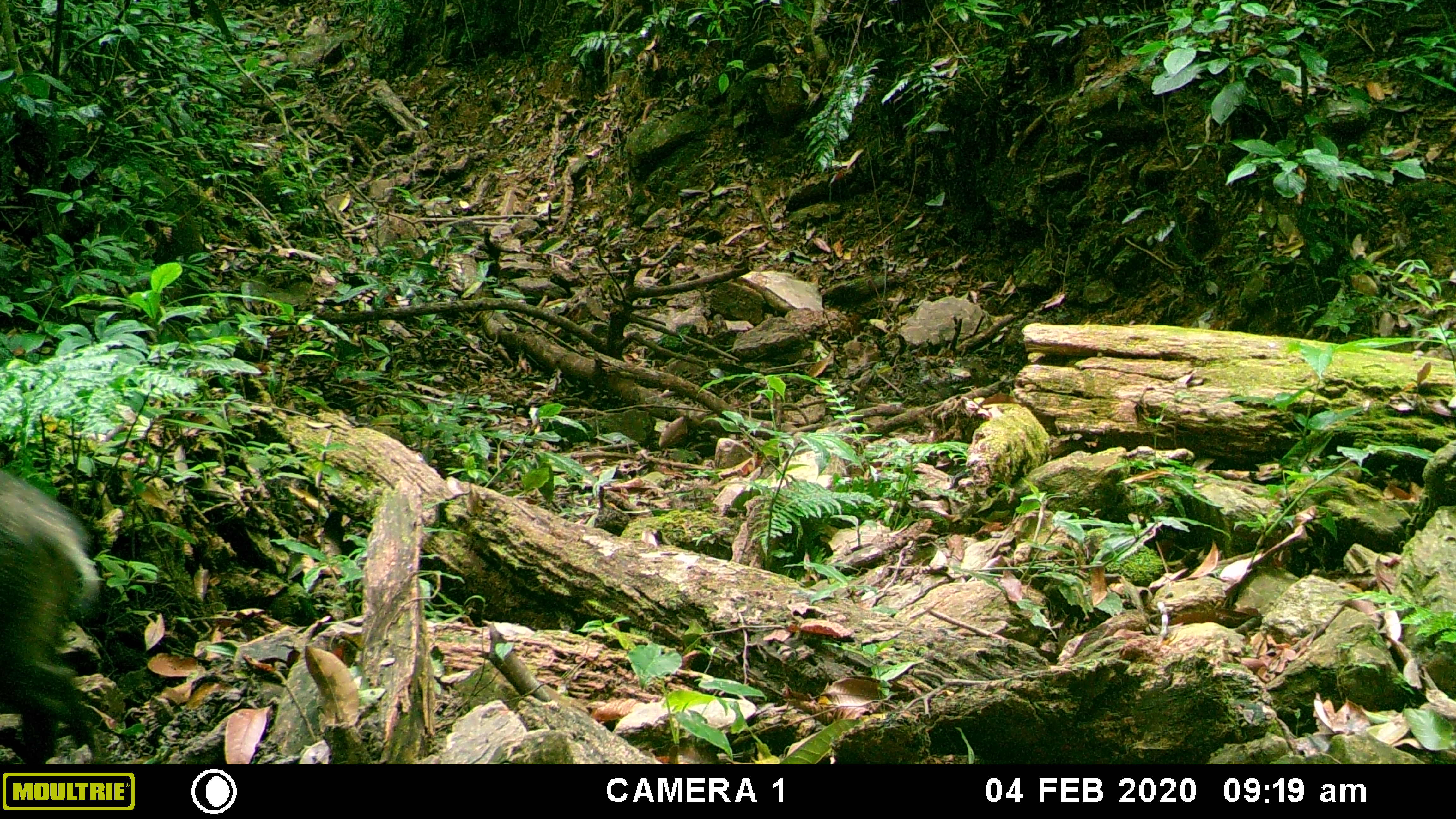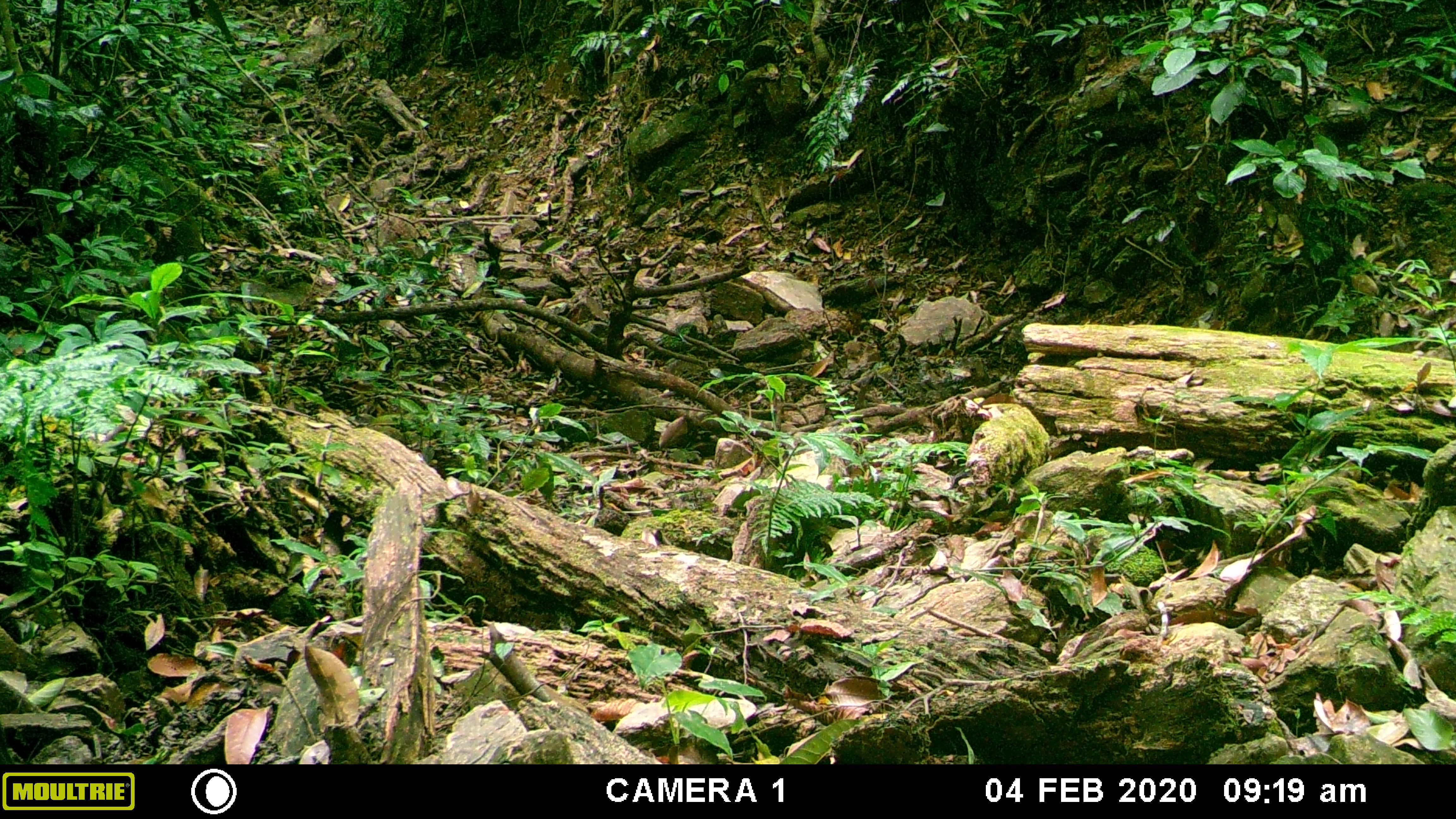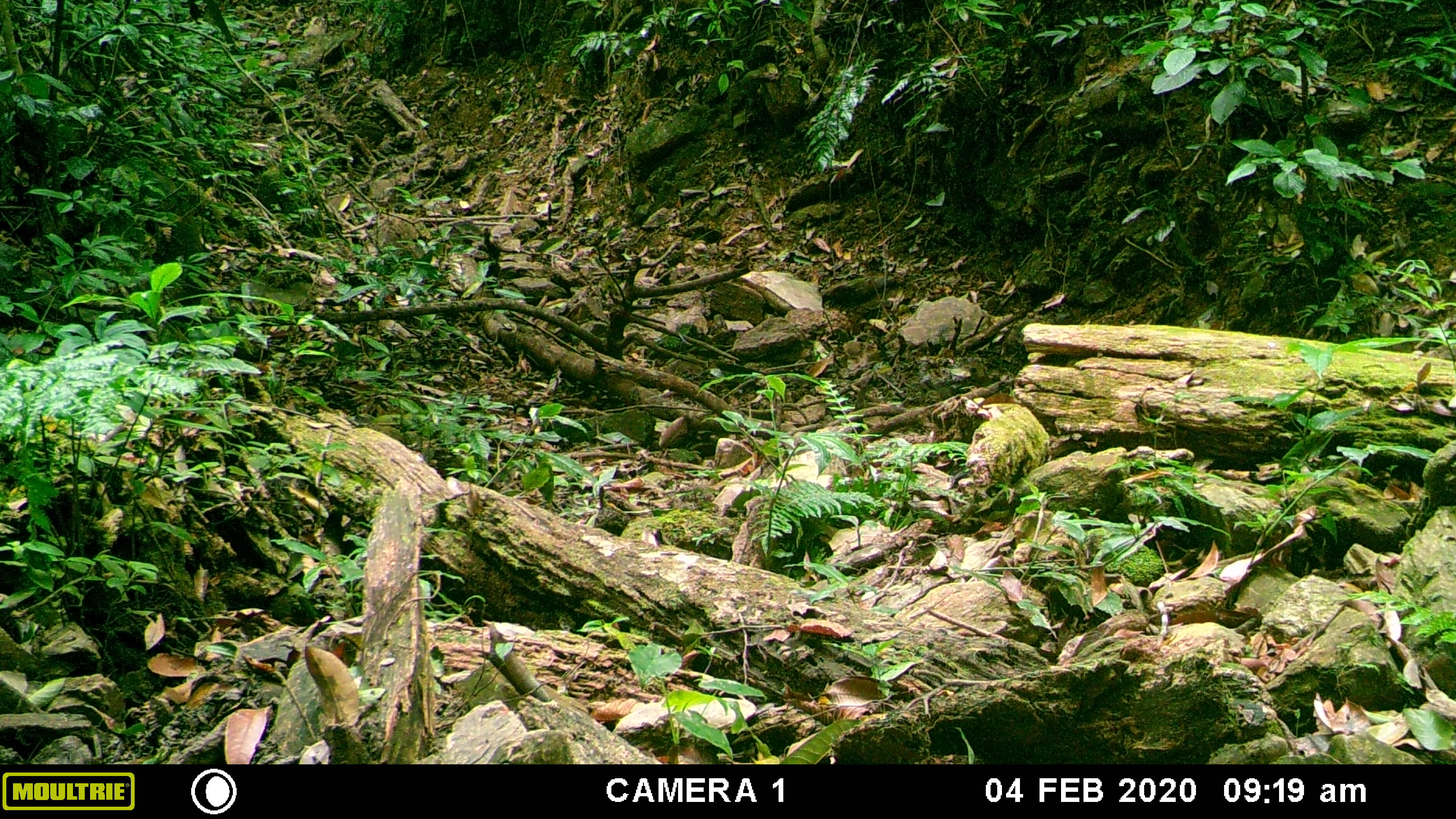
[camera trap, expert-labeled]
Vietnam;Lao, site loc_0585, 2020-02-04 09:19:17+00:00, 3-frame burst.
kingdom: Animalia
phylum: Chordata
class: Mammalia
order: Artiodactyla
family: Suidae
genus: Sus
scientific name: Sus scrofa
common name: eurasian wild pig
Eurasian wild pig (Sus scrofa). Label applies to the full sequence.